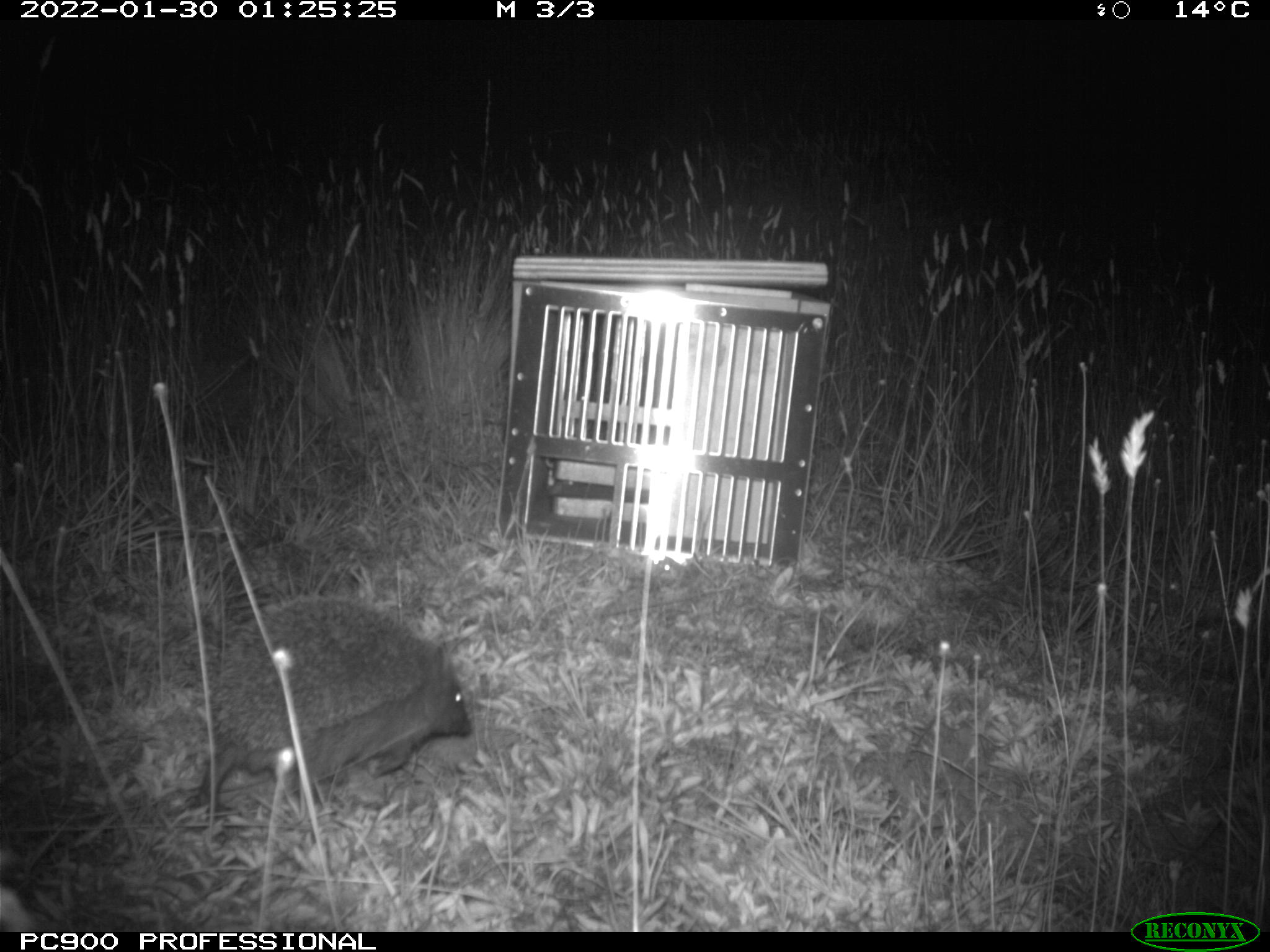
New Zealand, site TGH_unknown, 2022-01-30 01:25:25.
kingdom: Animalia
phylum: Chordata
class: Mammalia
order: Eulipotyphla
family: Erinaceidae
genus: Erinaceus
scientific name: Erinaceus europaeus europaeus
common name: european hedgehog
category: hedgehog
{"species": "hedgehog (european hedgehog) (Erinaceus europaeus europaeus)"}